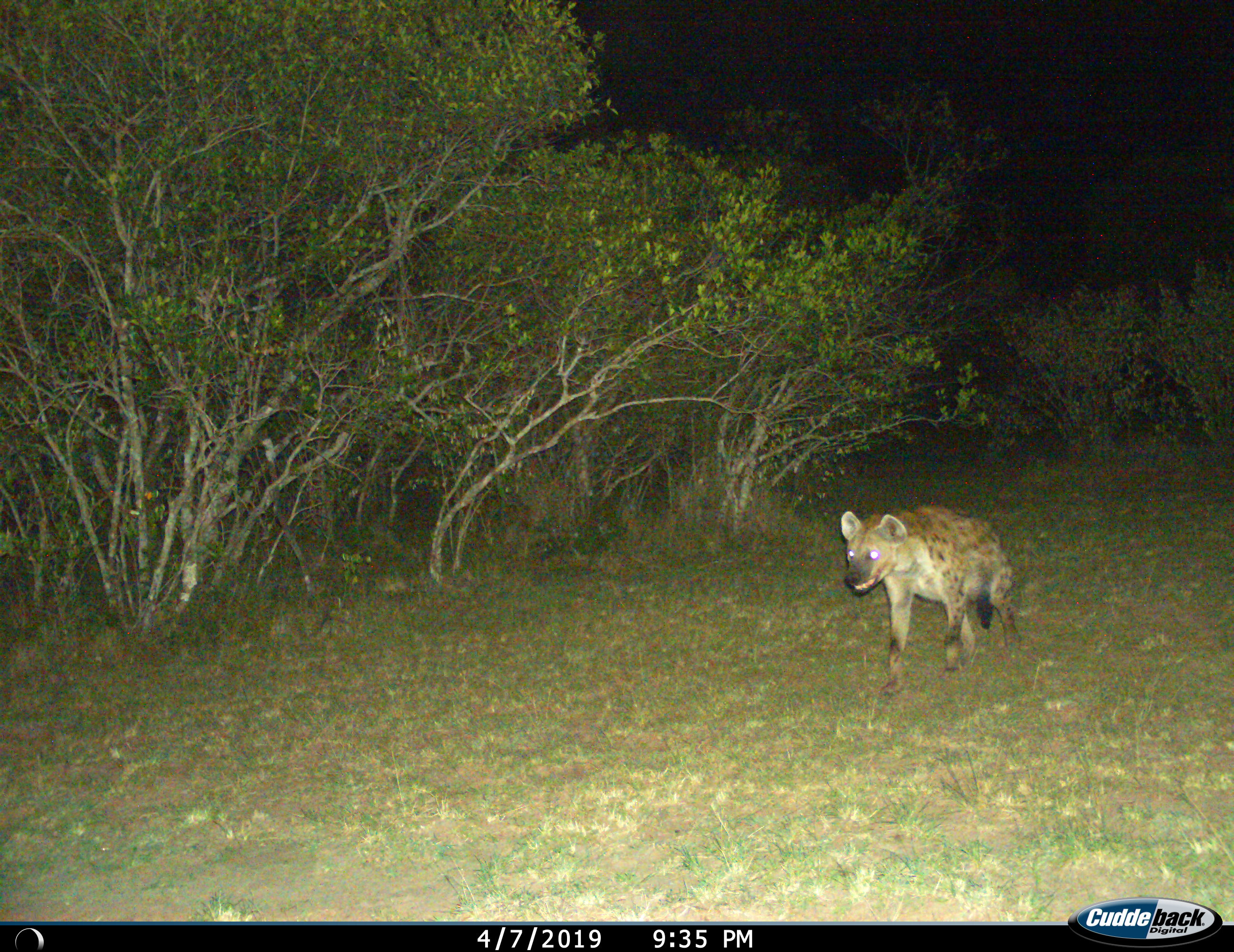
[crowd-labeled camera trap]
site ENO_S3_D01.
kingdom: Animalia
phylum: Chordata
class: Mammalia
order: Carnivora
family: Hyaenidae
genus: Crocuta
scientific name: Crocuta crocuta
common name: spotted hyena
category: hyenaspotted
Hyenaspotted (spotted hyena) (Crocuta crocuta), count 1. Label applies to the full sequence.